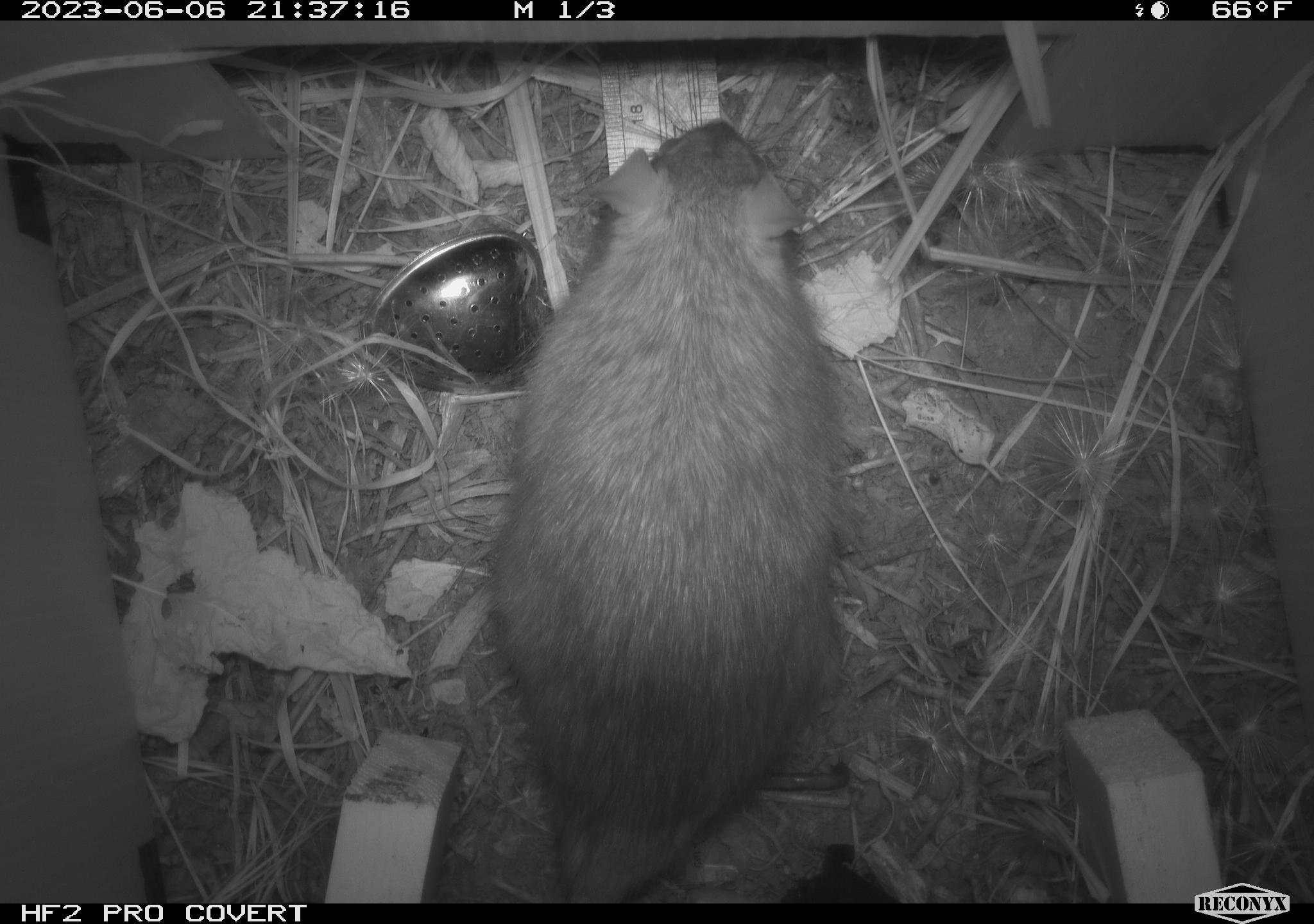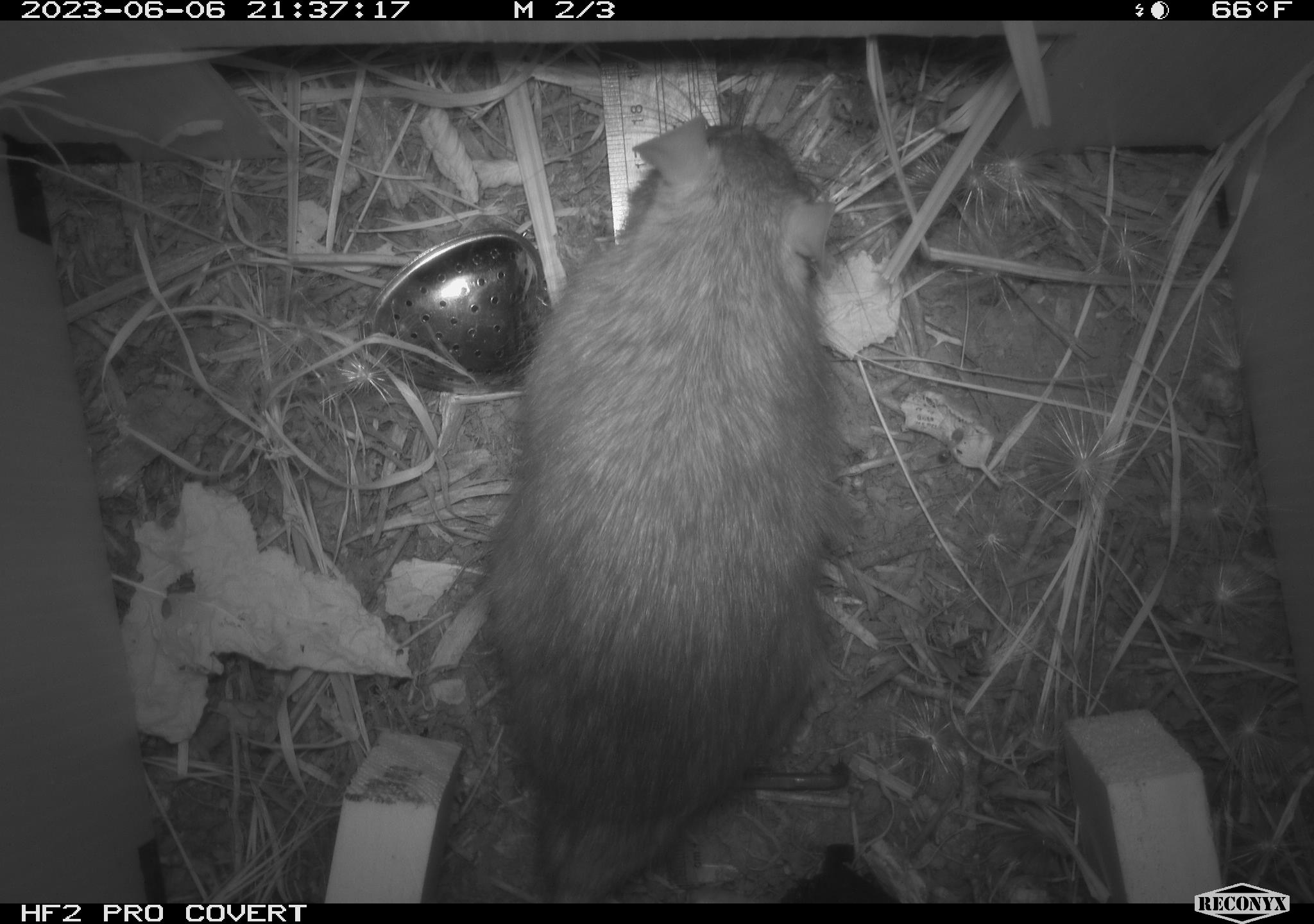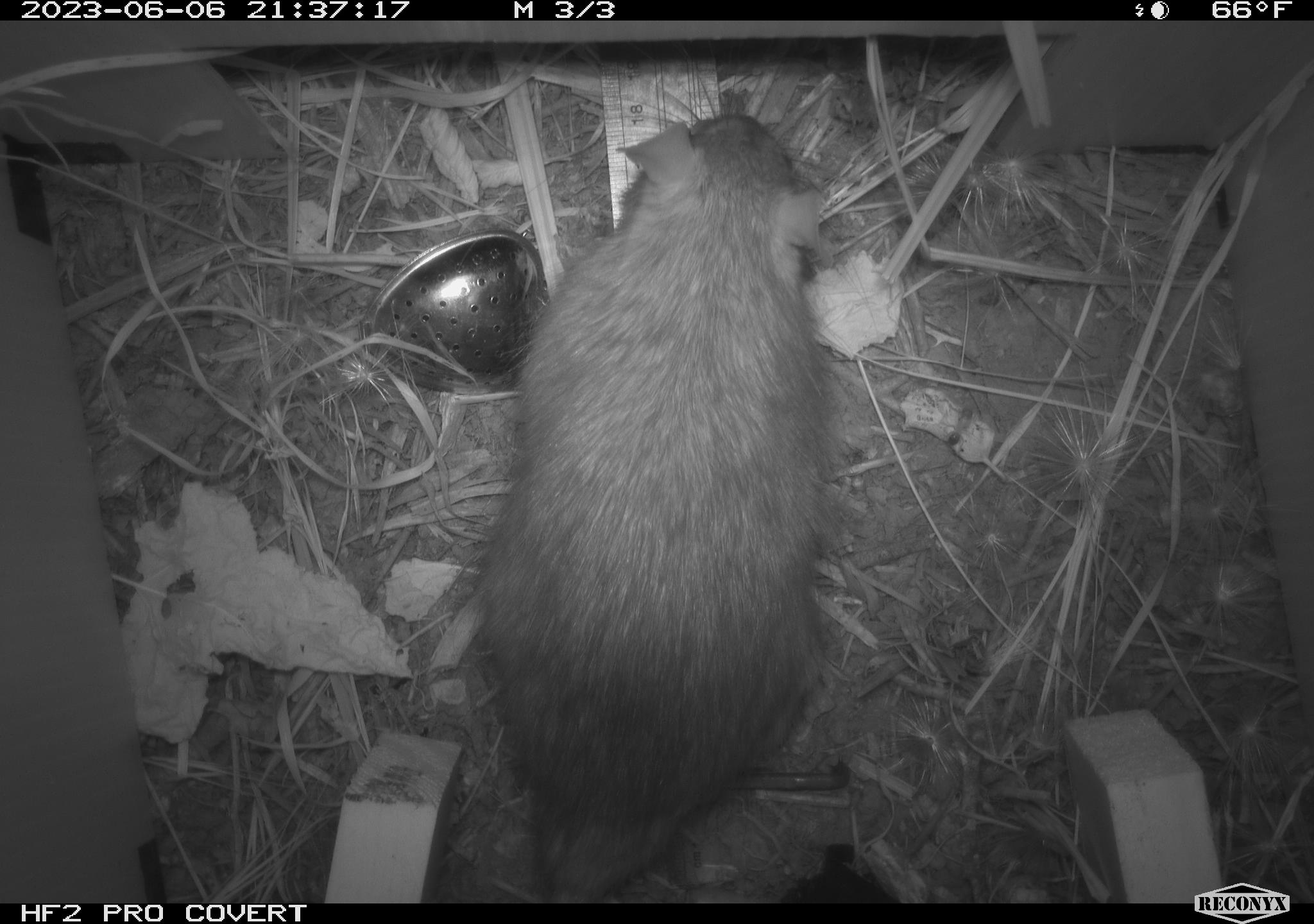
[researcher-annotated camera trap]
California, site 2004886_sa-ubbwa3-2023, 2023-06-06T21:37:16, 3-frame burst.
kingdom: Animalia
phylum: Chordata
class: Mammalia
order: Rodentia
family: Muridae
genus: Rattus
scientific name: Rattus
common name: rat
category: rattus species